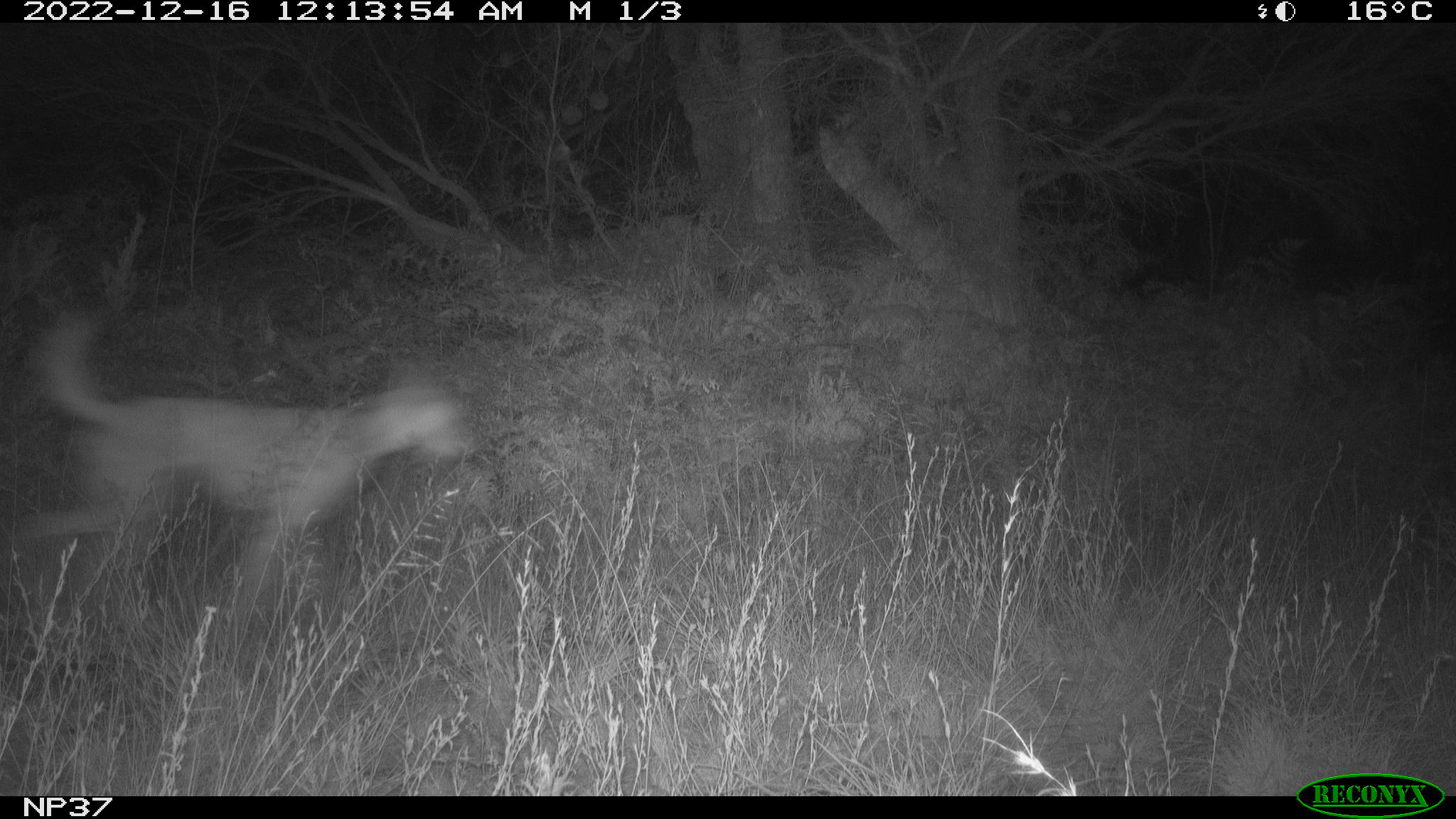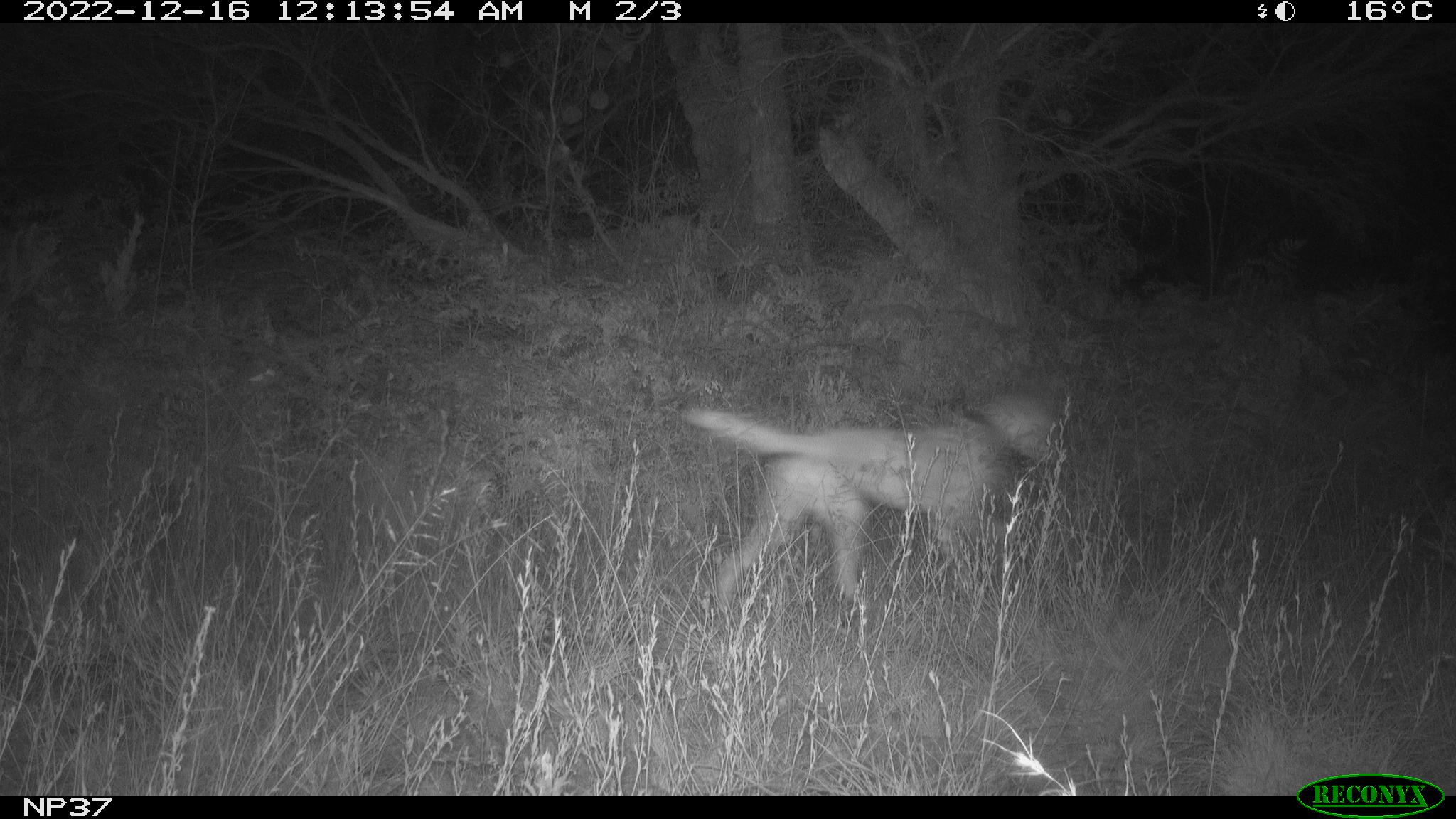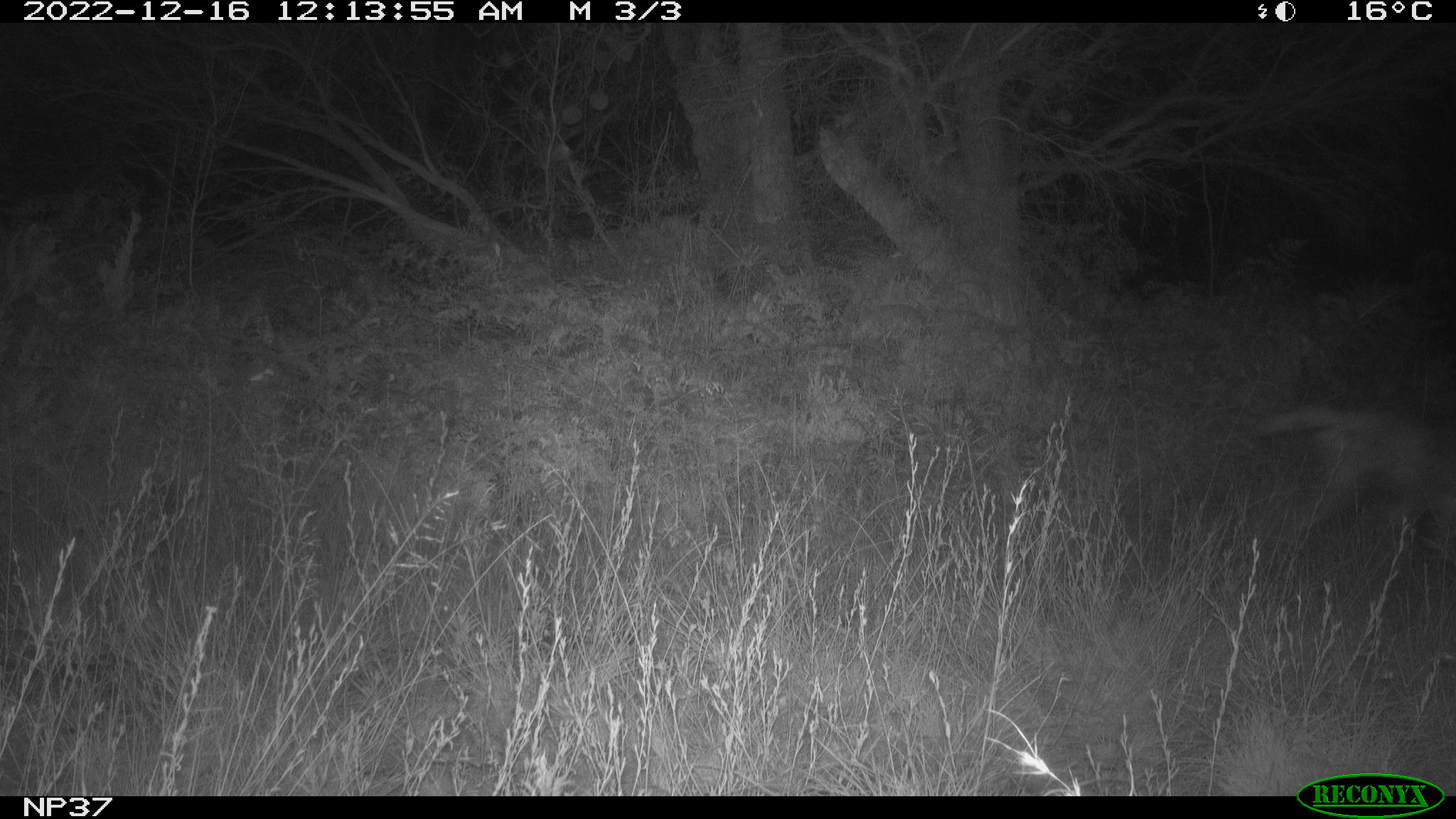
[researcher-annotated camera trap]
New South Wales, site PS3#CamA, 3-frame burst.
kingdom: Animalia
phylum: Chordata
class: Mammalia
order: Carnivora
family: Canidae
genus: Canis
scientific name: Canis familiaris dingo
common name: dingo